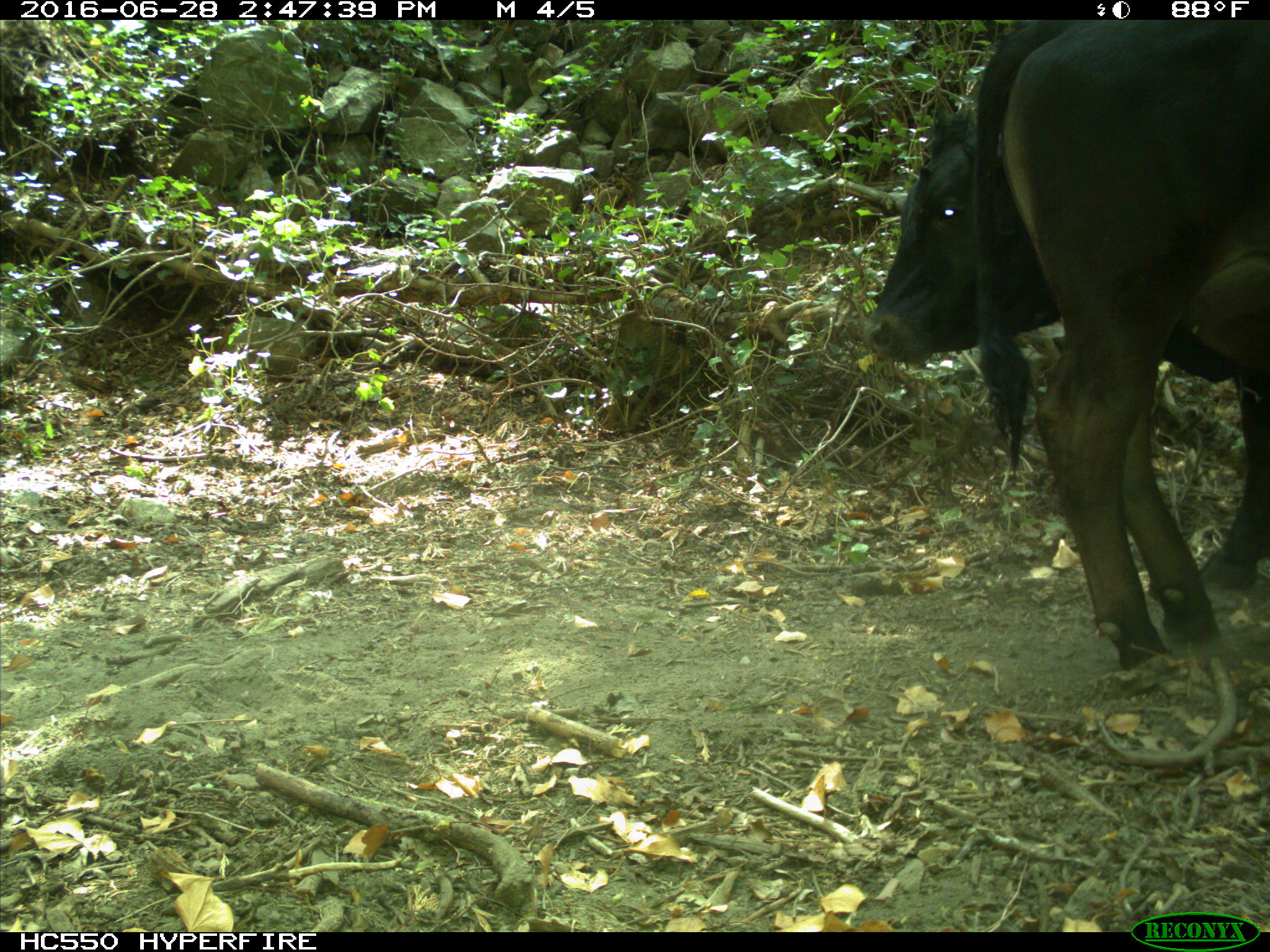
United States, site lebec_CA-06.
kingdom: Animalia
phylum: Chordata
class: Mammalia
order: Artiodactyla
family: Bovidae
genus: Bos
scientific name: Bos taurus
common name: domestic cow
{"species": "Bos taurus (domestic cow)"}